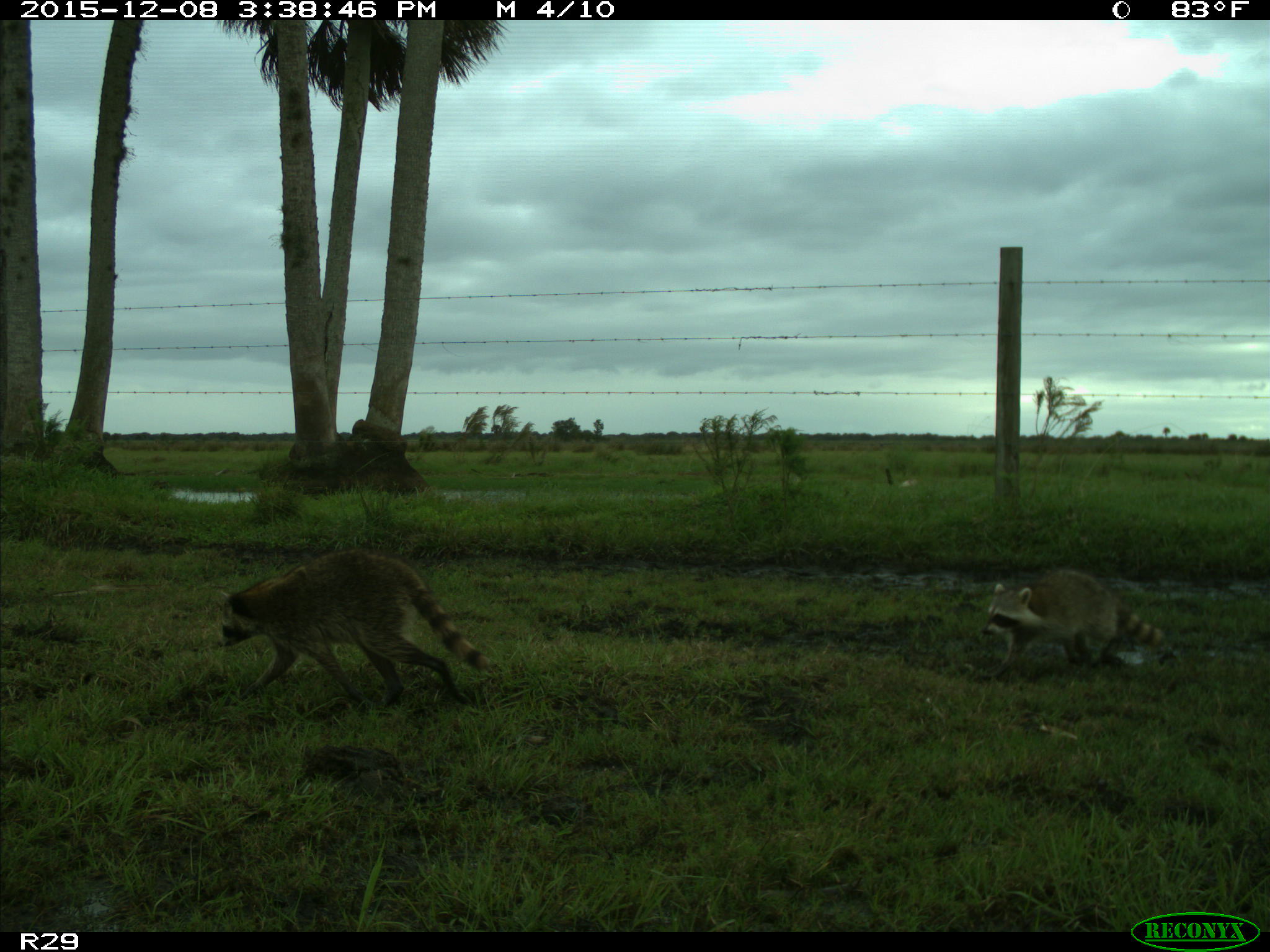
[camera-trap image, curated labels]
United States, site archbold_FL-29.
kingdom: Animalia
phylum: Chordata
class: Mammalia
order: Carnivora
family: Procyonidae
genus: Procyon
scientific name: Procyon lotor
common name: common raccoon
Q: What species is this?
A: Procyon lotor (common raccoon).